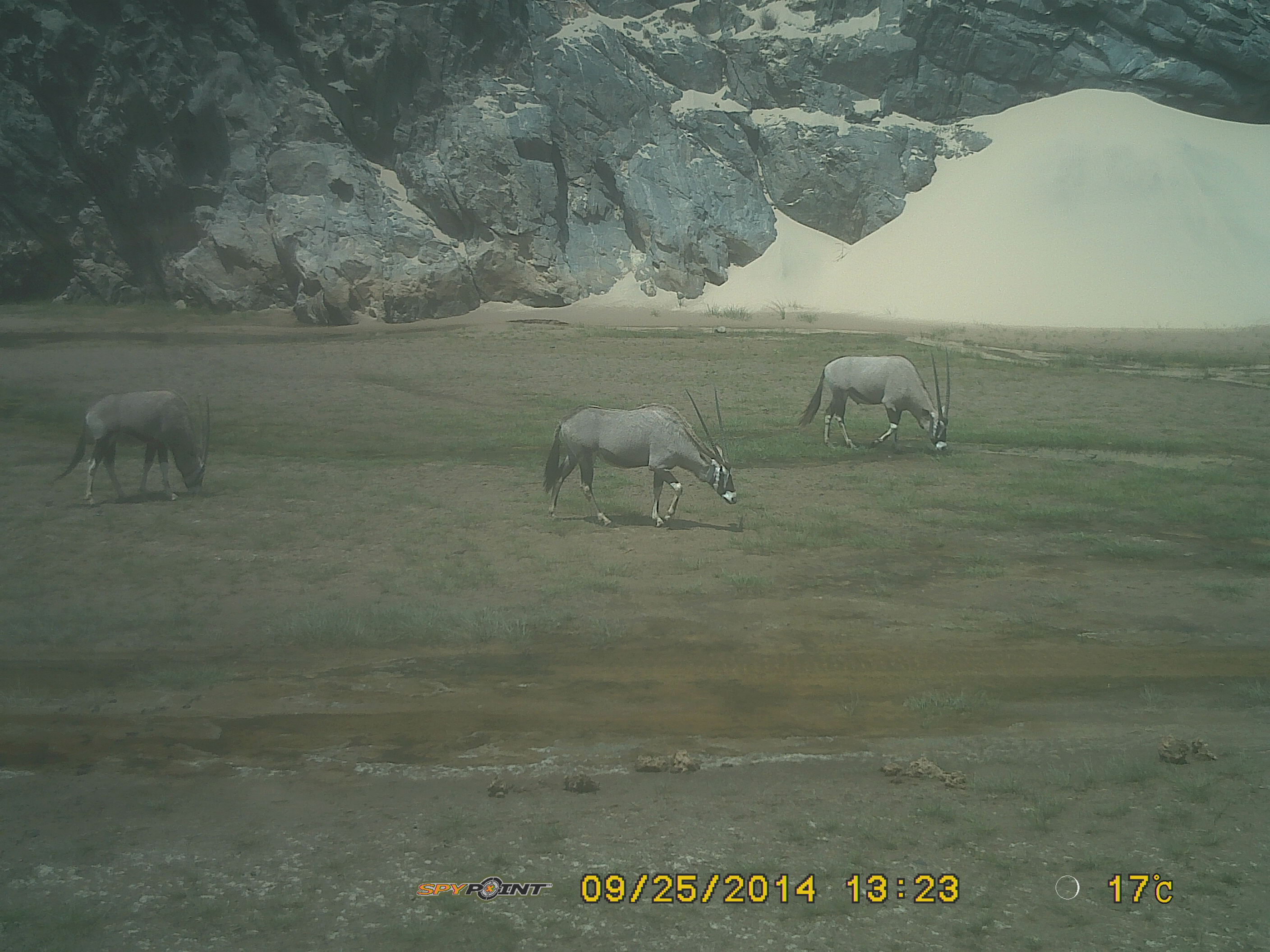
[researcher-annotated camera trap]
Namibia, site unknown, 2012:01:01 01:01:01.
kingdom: Animalia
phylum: Chordata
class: Mammalia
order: Artiodactyla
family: Bovidae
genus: Oryx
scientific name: Oryx gazella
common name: gemsbok